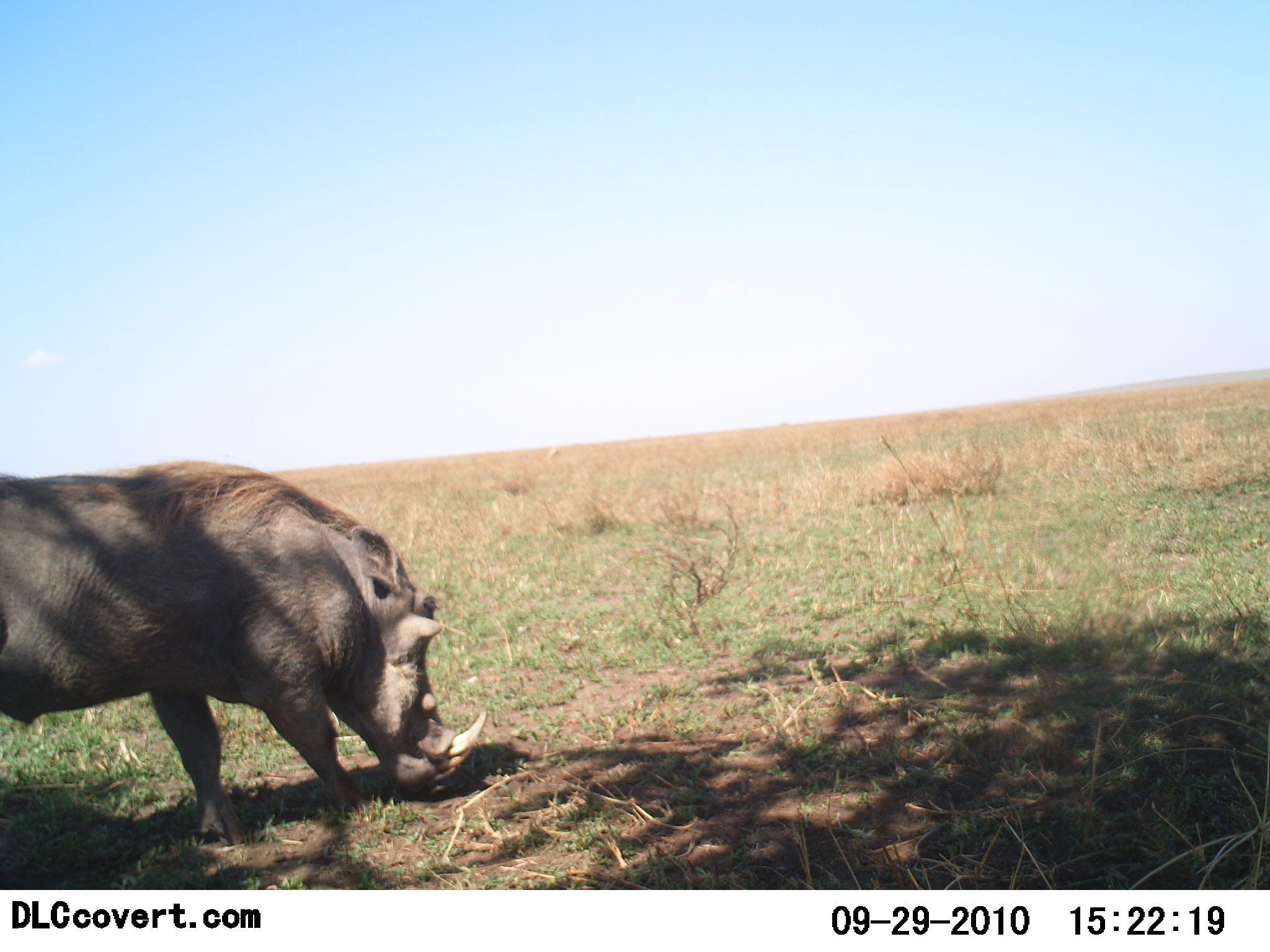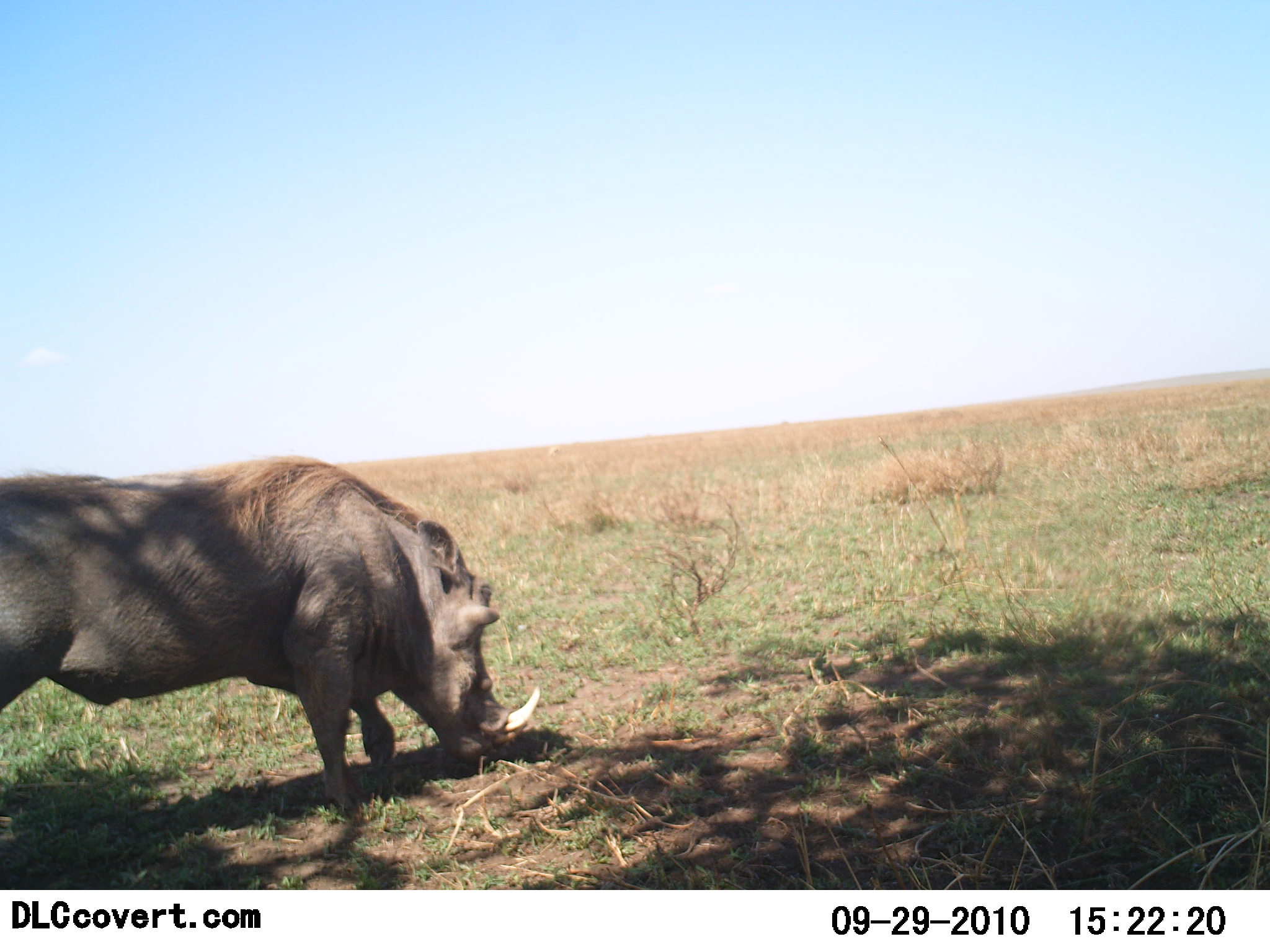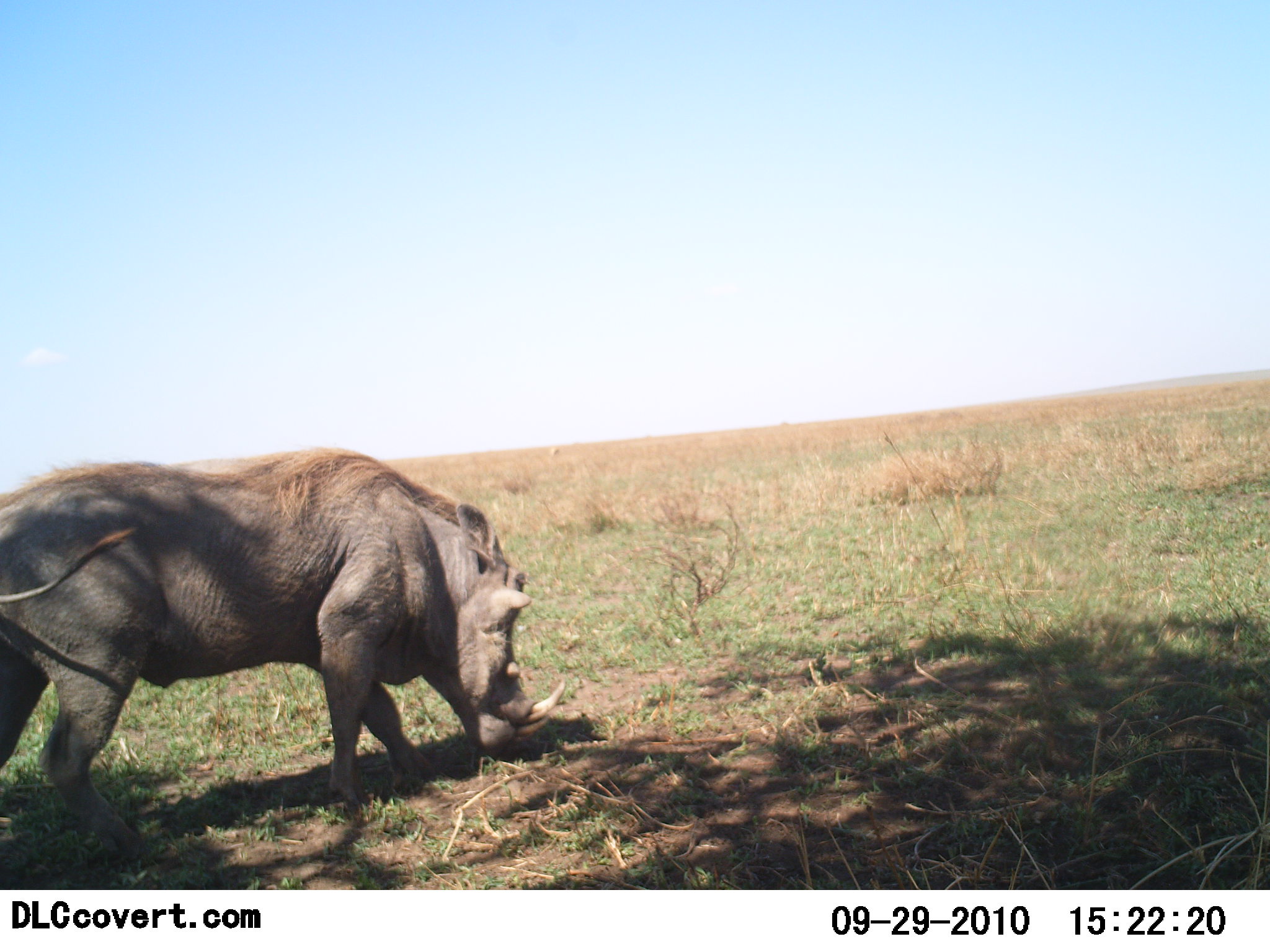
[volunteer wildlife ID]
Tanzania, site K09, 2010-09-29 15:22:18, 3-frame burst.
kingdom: Animalia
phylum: Chordata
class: Mammalia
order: Artiodactyla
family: Suidae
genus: Phacochoerus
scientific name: Phacochoerus africanus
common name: warthog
Warthog (Phacochoerus africanus), count 1. Behavior (volunteer vote fractions): standing 12%, resting 0%, moving 82%, interacting 0%. Young present (vote fraction): 0%. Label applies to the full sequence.